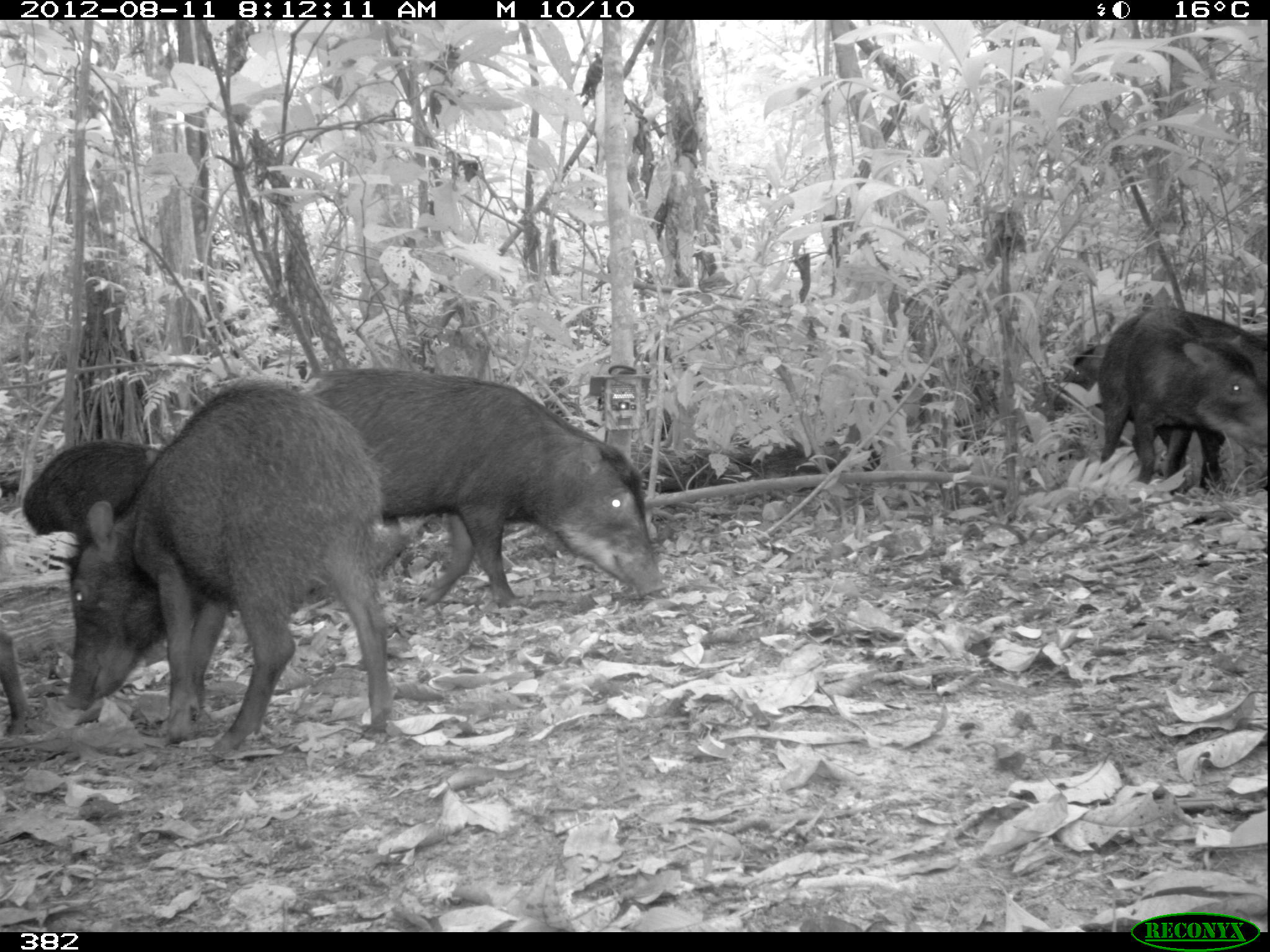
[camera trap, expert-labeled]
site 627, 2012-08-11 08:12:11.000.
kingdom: Animalia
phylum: Chordata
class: Mammalia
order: Artiodactyla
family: Tayassuidae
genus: Tayassu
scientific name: Tayassu pecari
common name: white-lipped peccary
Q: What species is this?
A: Tayassu pecari (white-lipped peccary).